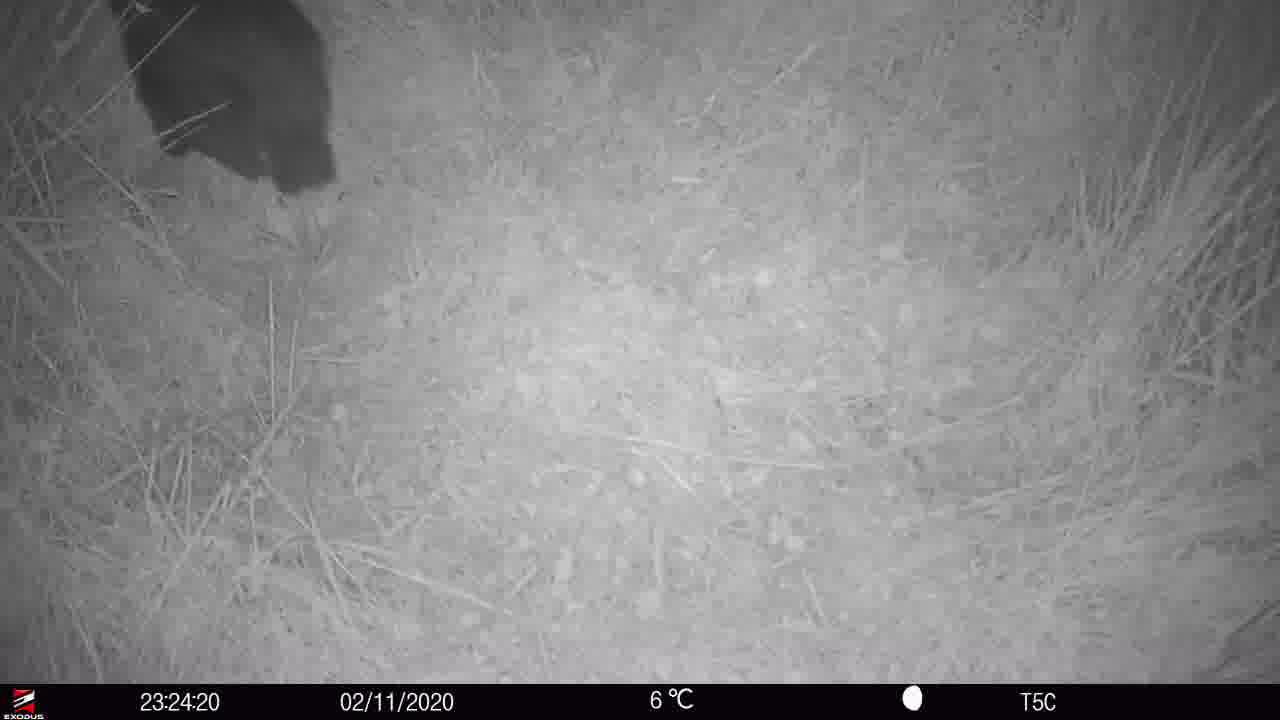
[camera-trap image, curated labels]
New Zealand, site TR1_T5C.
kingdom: Animalia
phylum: Chordata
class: Aves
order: Gruiformes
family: Rallidae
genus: Porphyrio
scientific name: Porphyrio mantelli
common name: takahe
Takahe (Porphyrio mantelli).